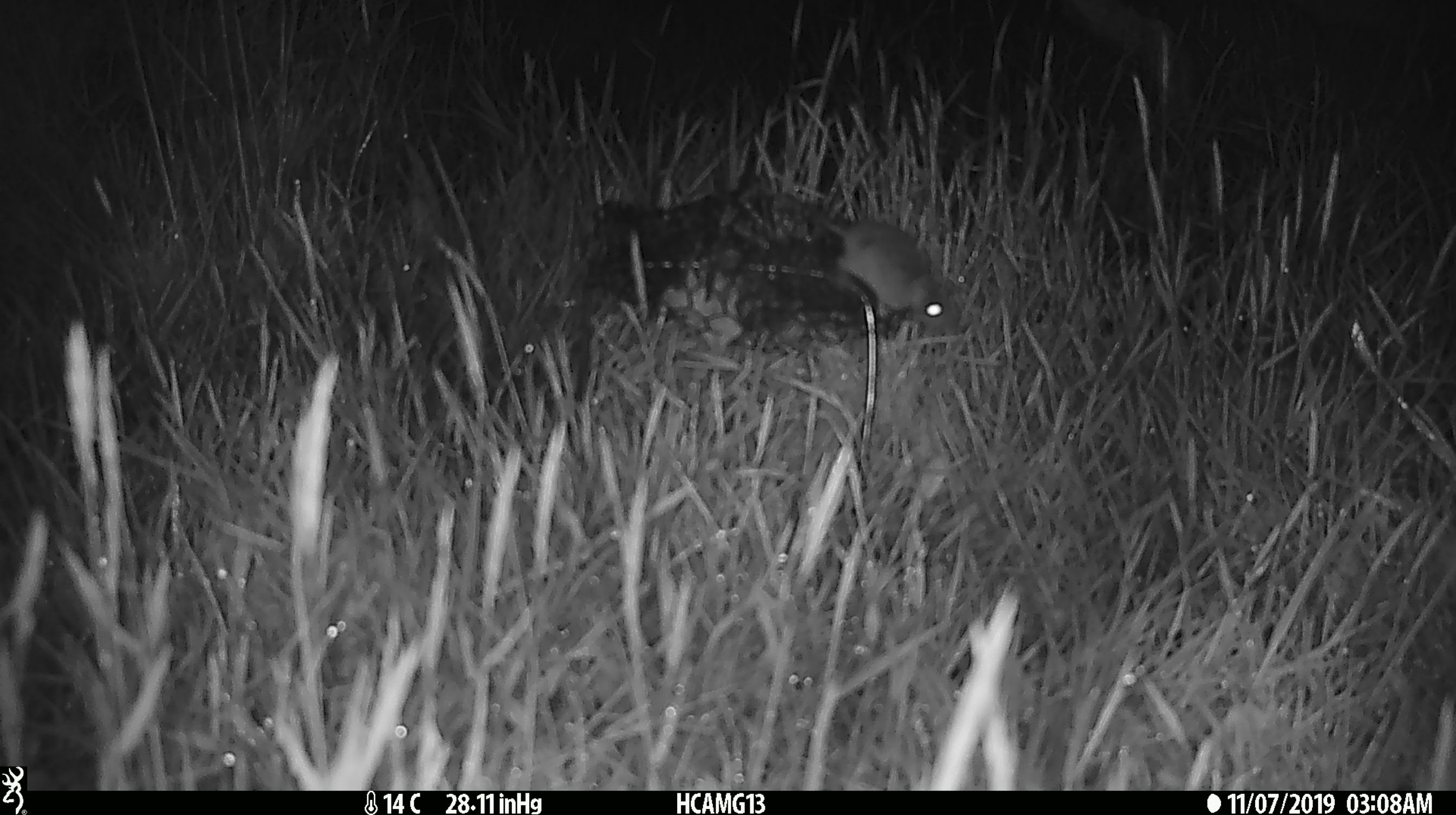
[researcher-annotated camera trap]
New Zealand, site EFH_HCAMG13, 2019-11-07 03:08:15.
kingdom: Animalia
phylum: Chordata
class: Mammalia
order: Rodentia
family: Muridae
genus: Mus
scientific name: Mus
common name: mouse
Mouse (Mus).